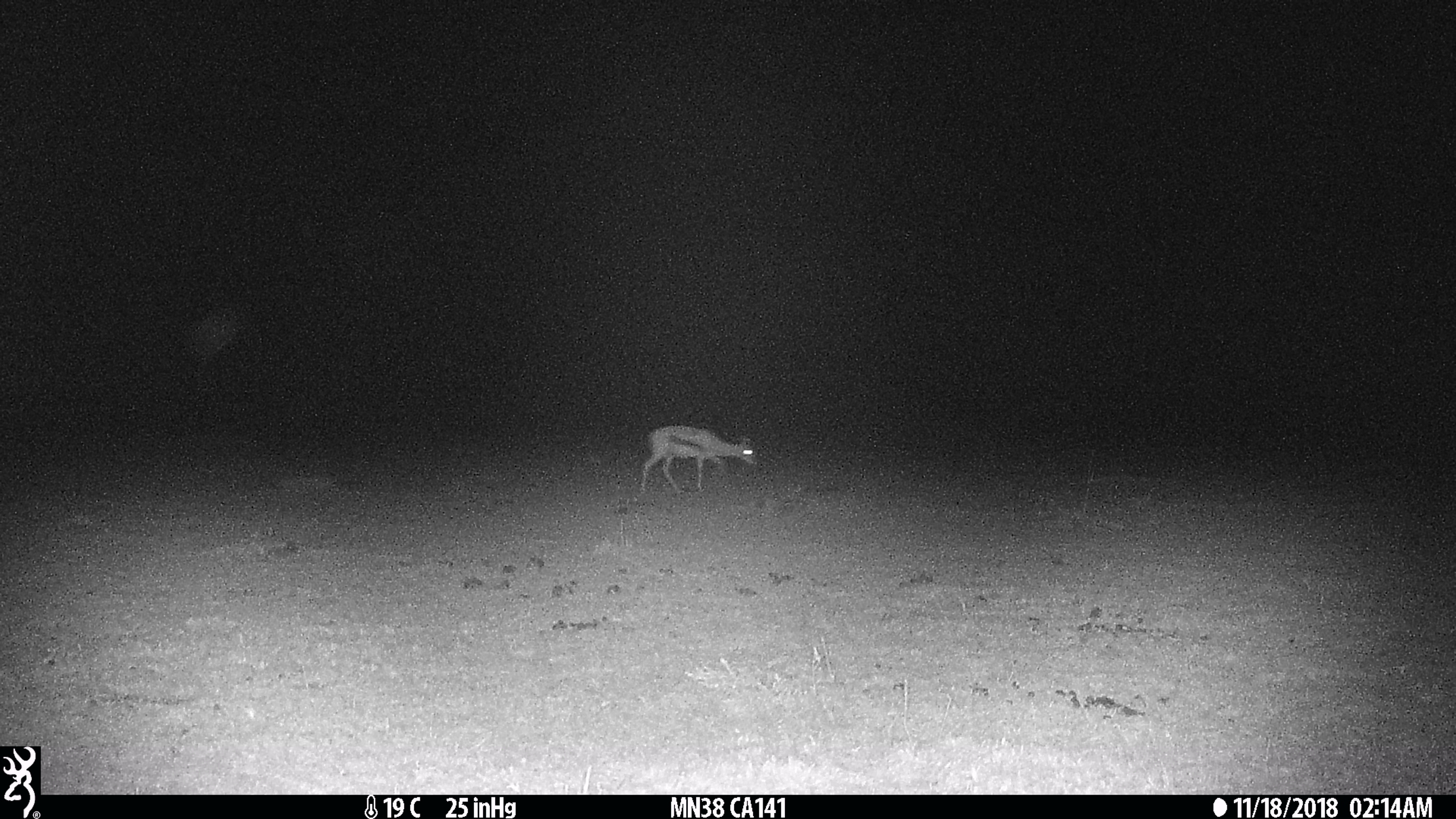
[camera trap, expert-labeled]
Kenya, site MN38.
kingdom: Animalia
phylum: Chordata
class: Mammalia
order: Artiodactyla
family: Bovidae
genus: Eudorcas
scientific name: Eudorcas thomsonii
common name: thomon's gazelle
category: gazelle thomsons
Gazelle thomsons (thomon's gazelle) (Eudorcas thomsonii).